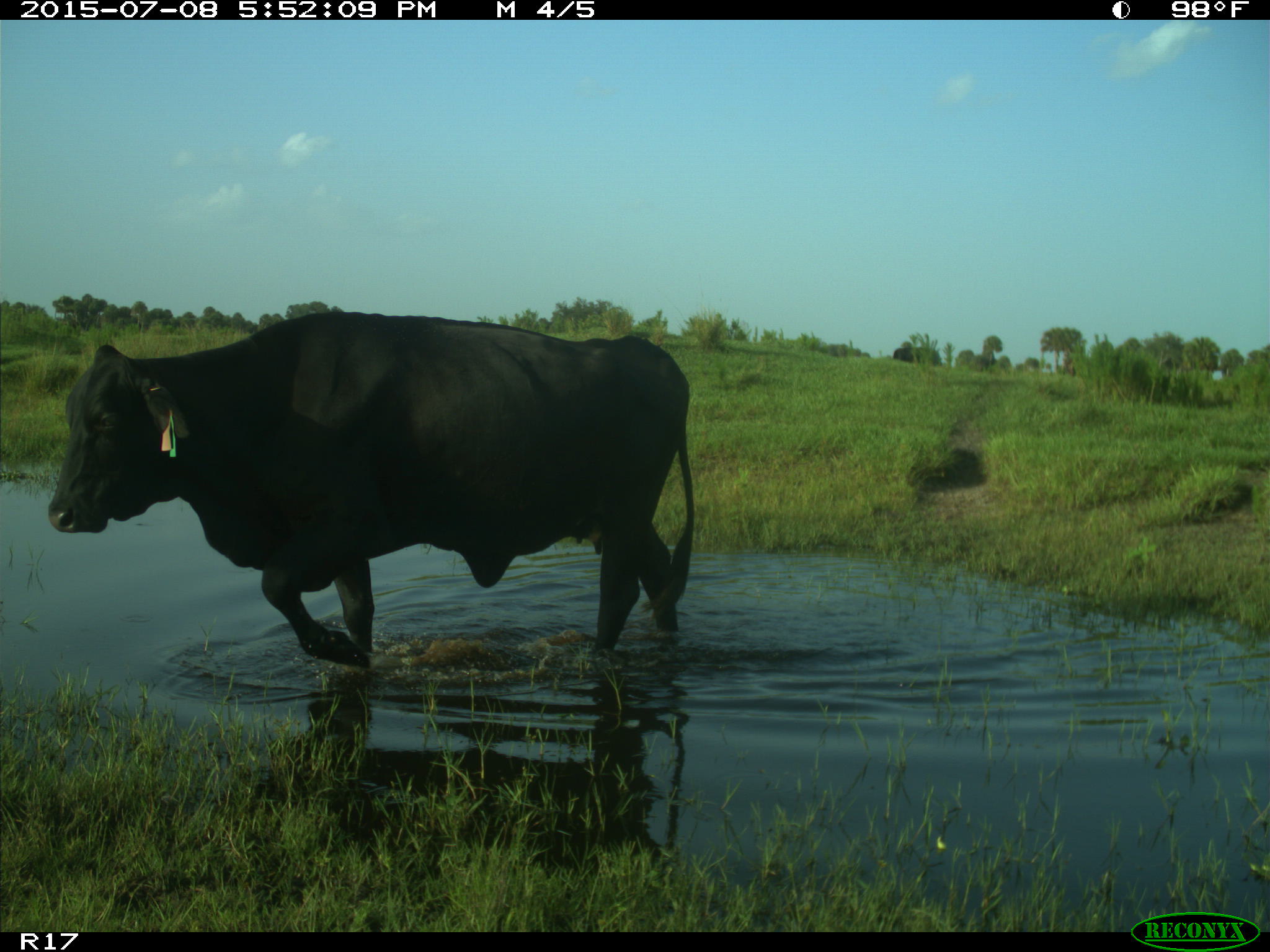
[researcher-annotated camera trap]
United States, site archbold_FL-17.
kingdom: Animalia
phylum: Chordata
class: Mammalia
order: Artiodactyla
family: Bovidae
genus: Bos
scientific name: Bos taurus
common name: domestic cow